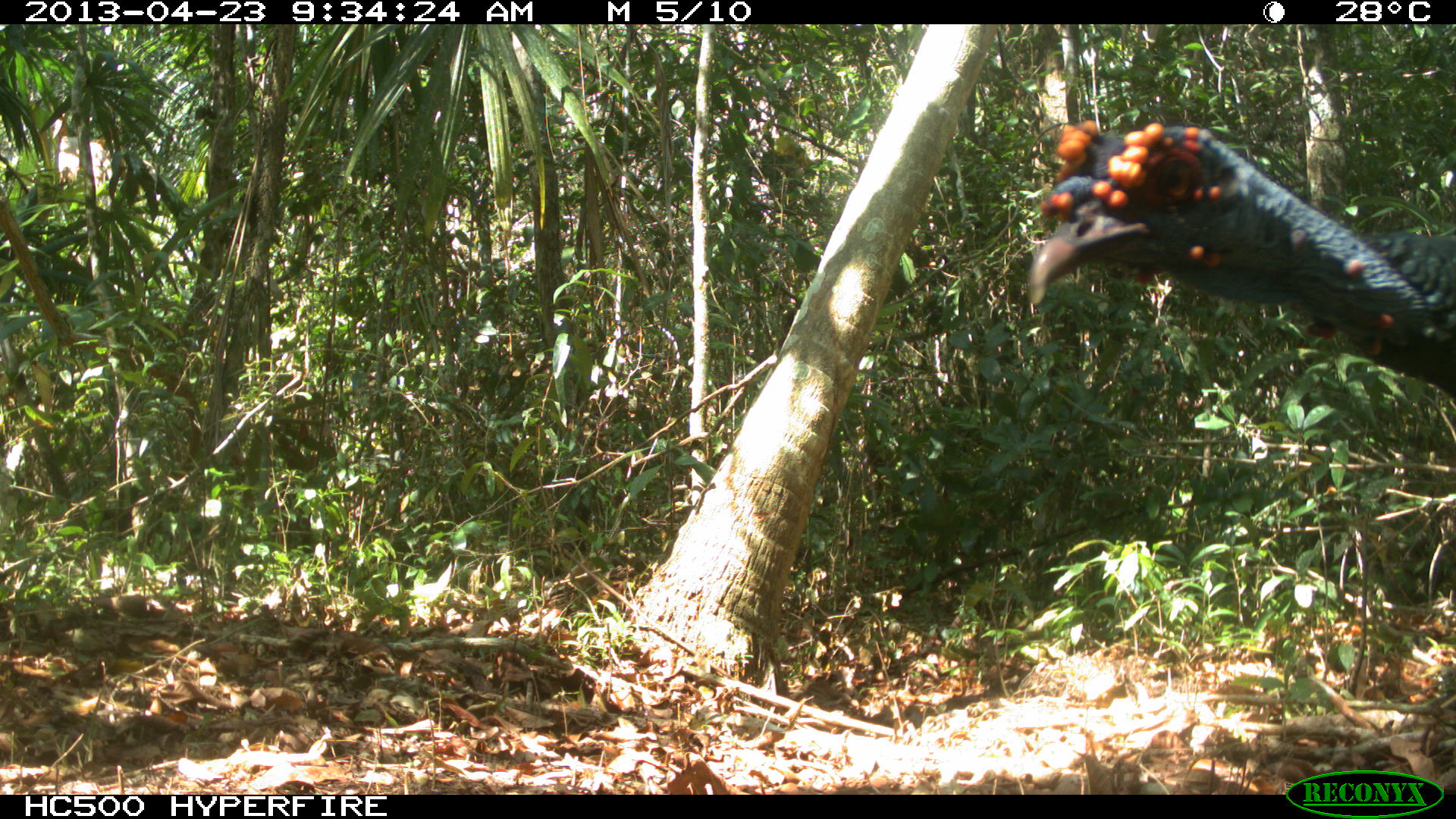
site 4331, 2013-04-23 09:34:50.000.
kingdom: Animalia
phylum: Chordata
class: Aves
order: Galliformes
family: Phasianidae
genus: Meleagris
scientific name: Meleagris ocellata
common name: ocellated turkey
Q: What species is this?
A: Meleagris ocellata (ocellated turkey).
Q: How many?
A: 2.